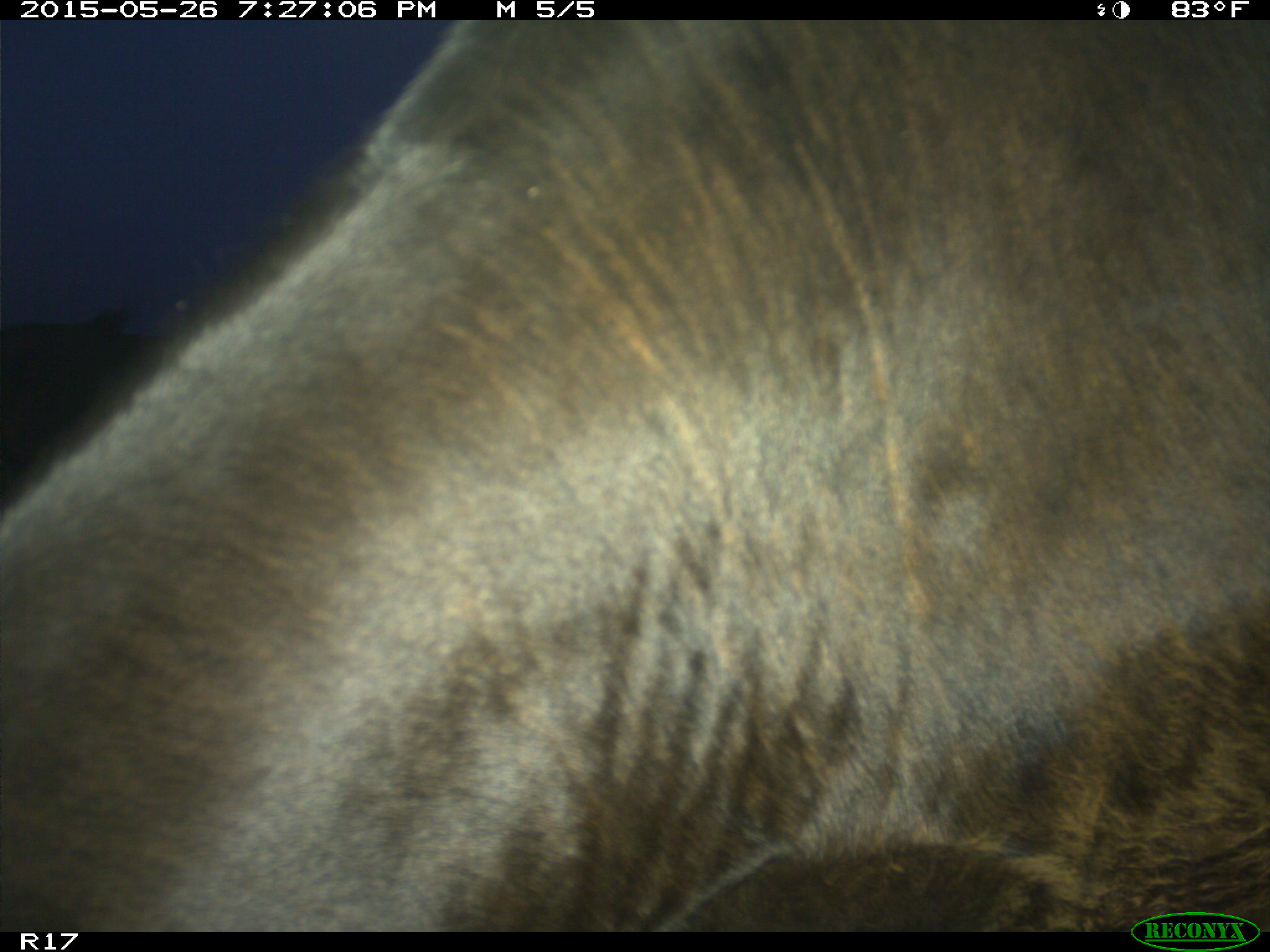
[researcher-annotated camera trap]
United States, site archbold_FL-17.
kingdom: Animalia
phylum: Chordata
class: Mammalia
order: Artiodactyla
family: Bovidae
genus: Bos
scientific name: Bos taurus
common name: domestic cow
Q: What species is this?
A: Bos taurus (domestic cow).